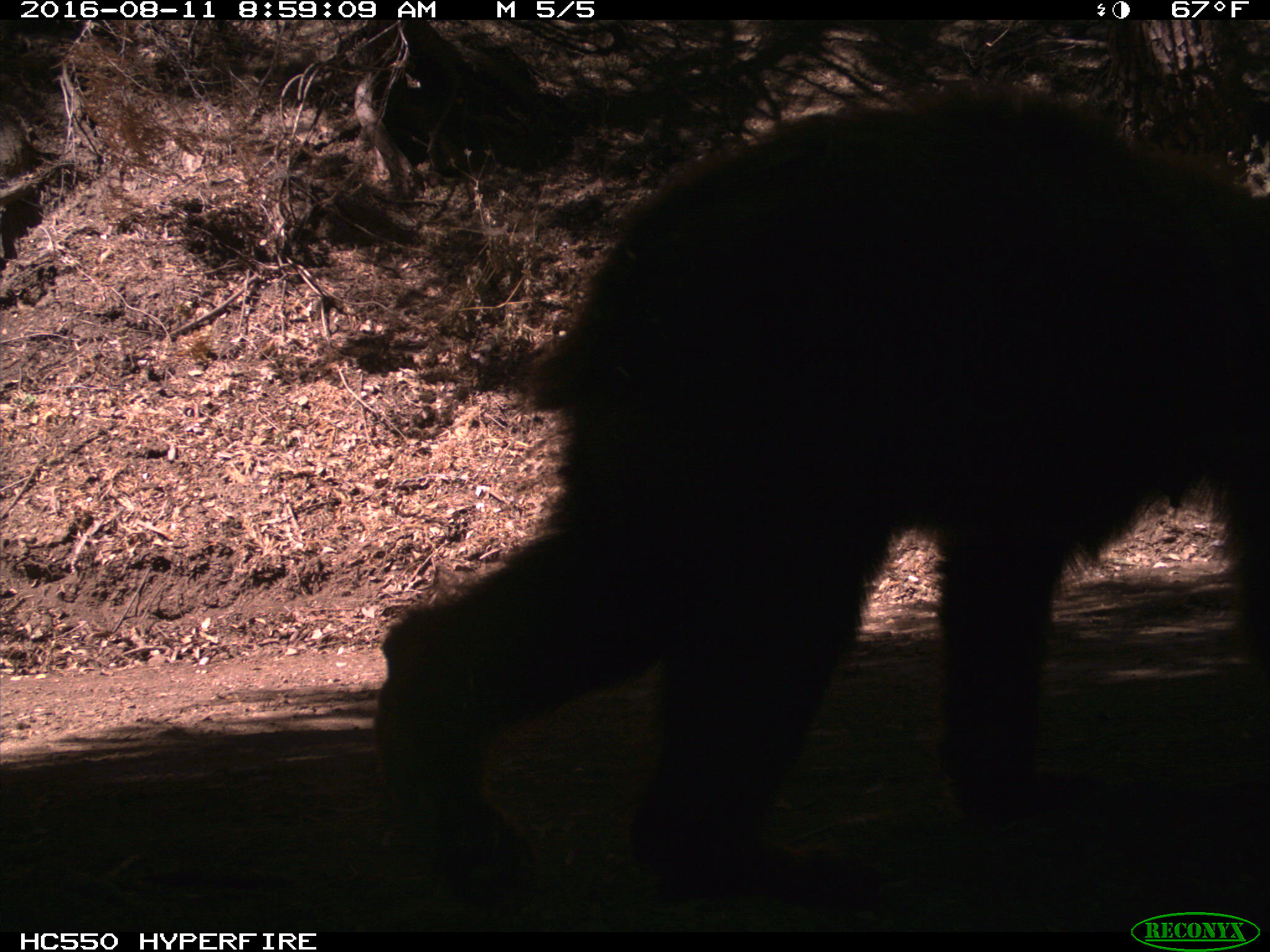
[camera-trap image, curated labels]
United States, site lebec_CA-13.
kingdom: Animalia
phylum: Chordata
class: Mammalia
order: Carnivora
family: Ursidae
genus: Ursus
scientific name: Ursus americanus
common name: american black bear